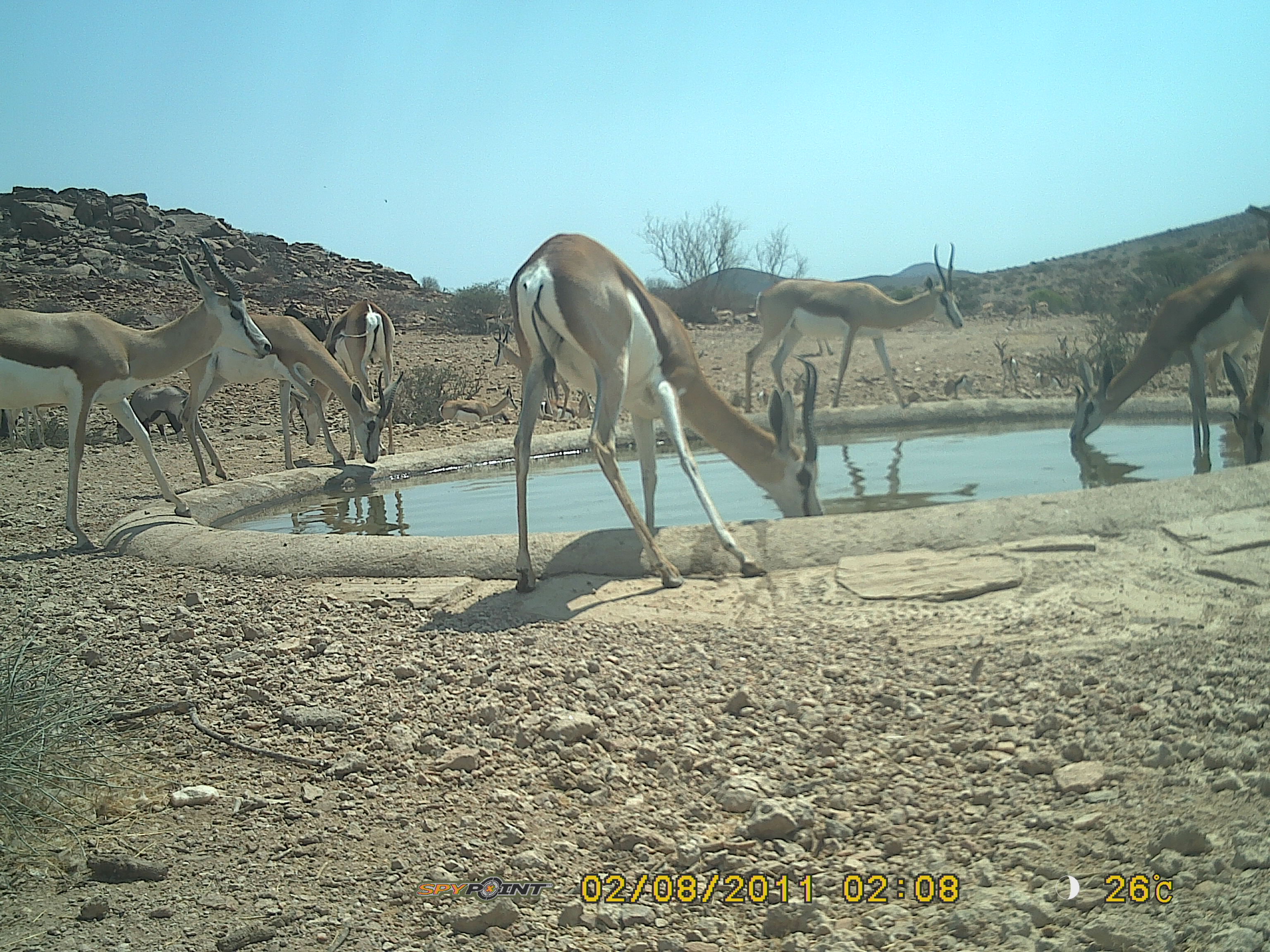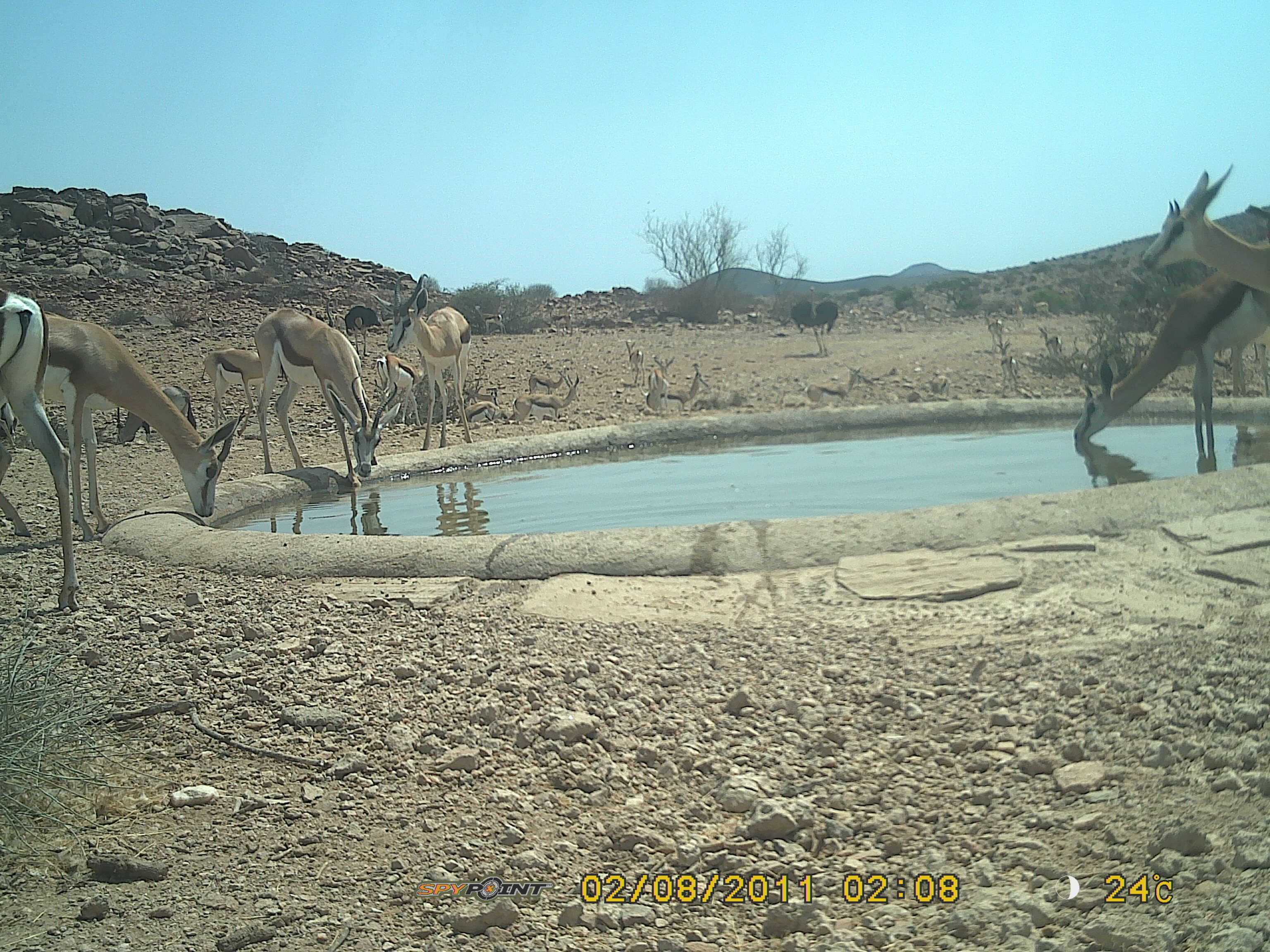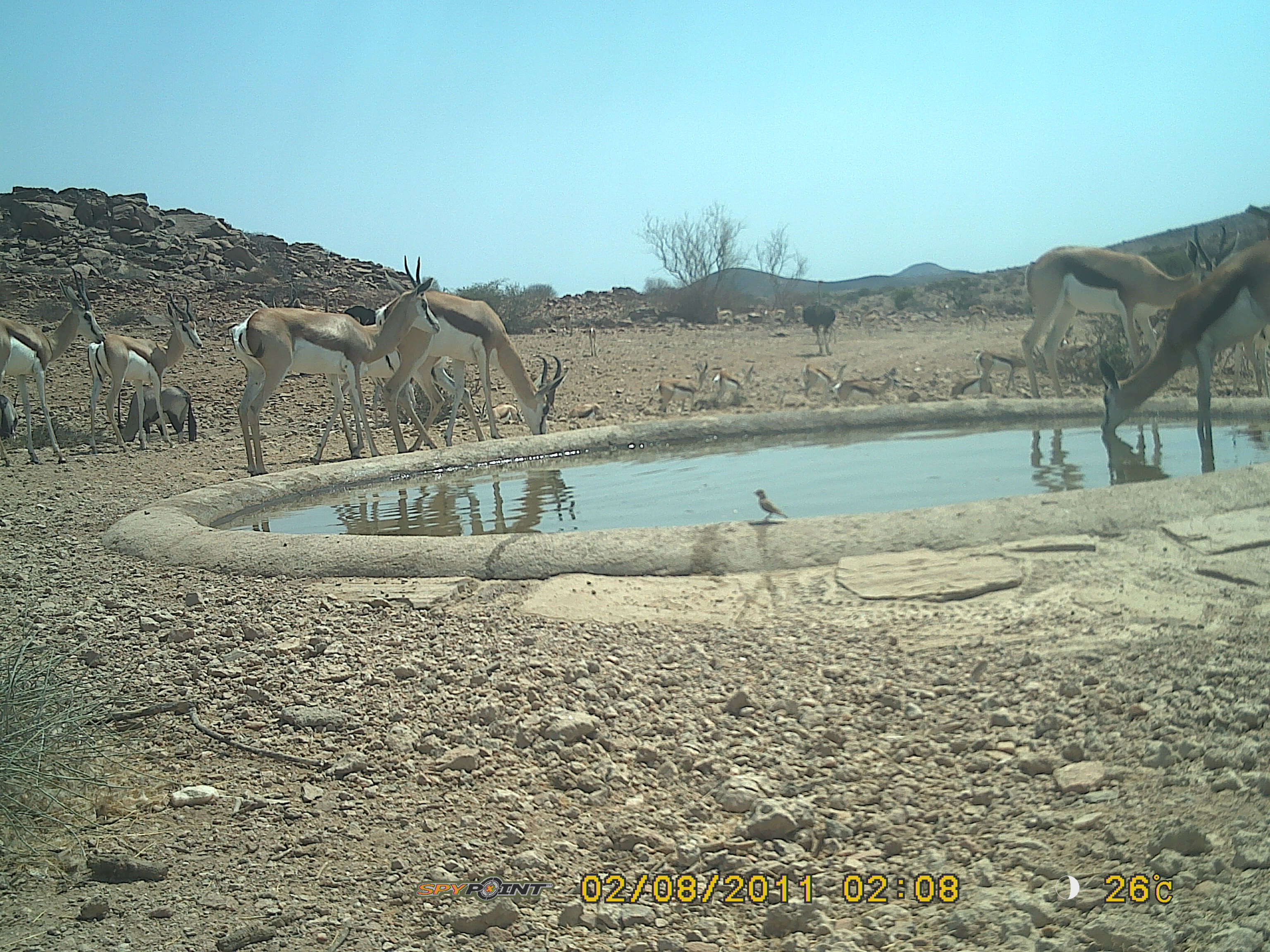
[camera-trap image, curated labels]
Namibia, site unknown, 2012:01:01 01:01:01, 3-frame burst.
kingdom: Animalia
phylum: Chordata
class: Mammalia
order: Artiodactyla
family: Bovidae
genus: Antidorcas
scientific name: Antidorcas marsupialis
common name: springbok